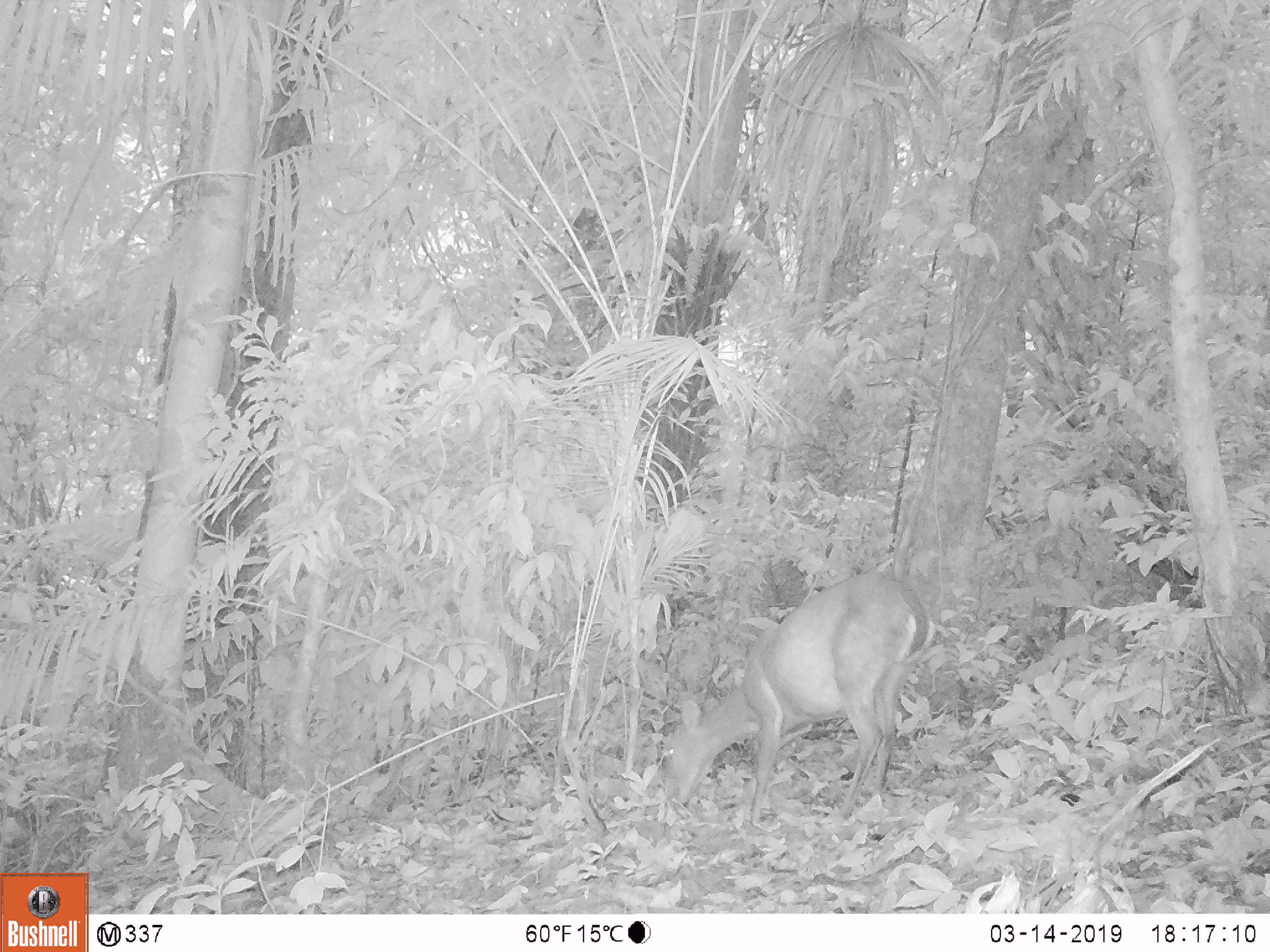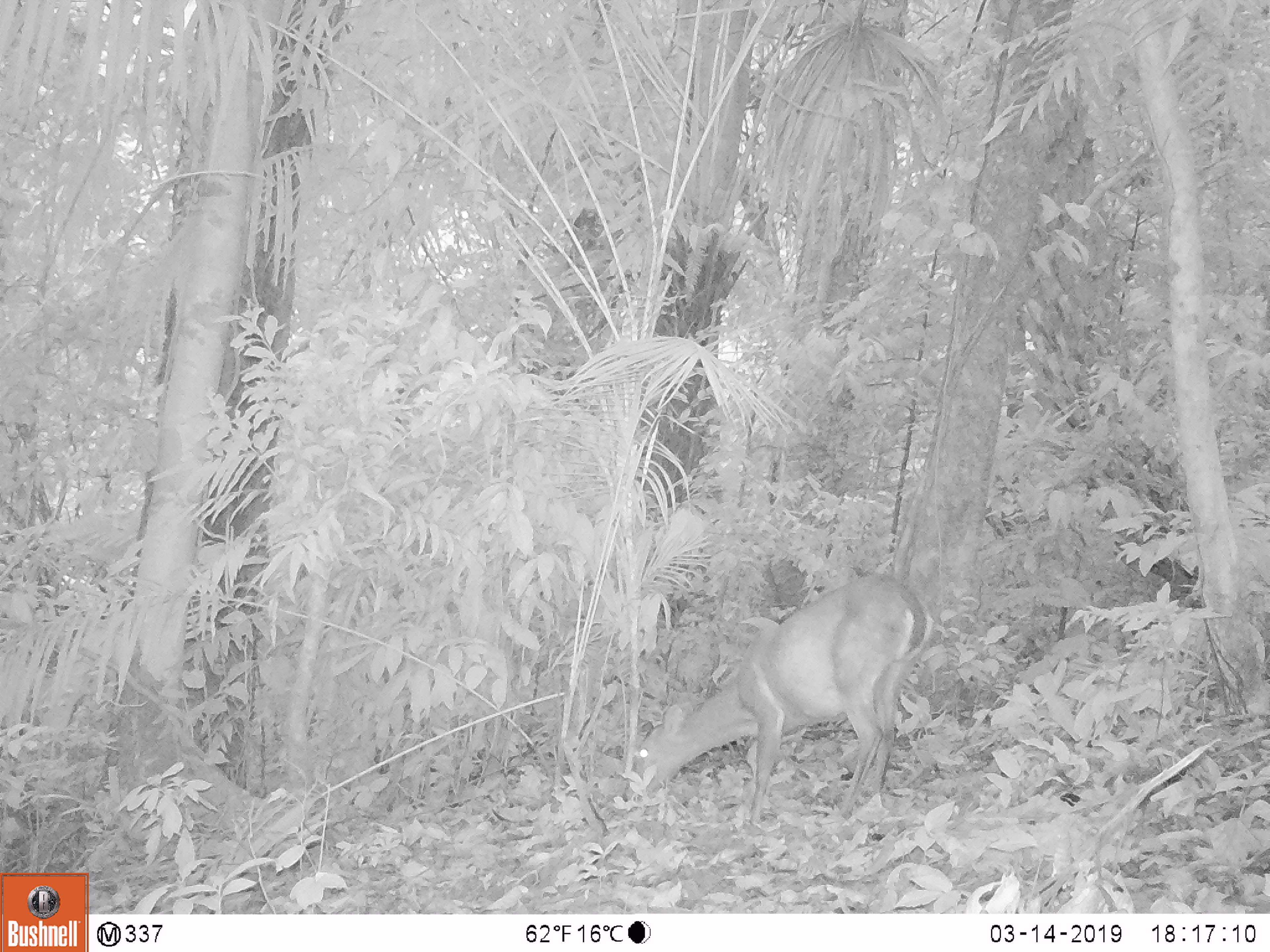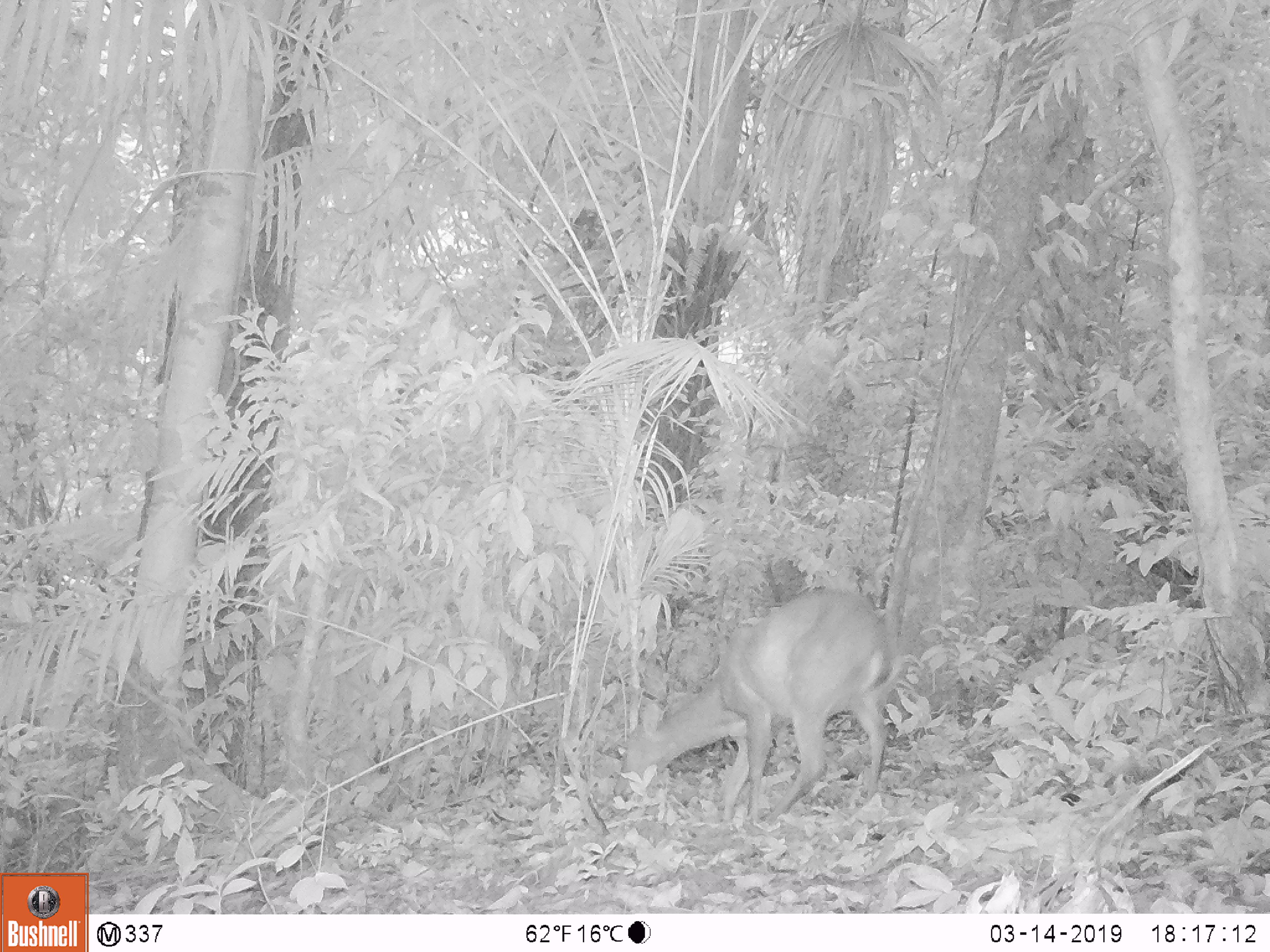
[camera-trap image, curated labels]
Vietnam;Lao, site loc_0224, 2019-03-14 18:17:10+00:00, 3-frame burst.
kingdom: Animalia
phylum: Chordata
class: Mammalia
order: Artiodactyla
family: Cervidae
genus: Muntiacus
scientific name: Muntiacus vuquangensis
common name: large-antlered muntjac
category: large antlered muntjac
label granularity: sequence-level